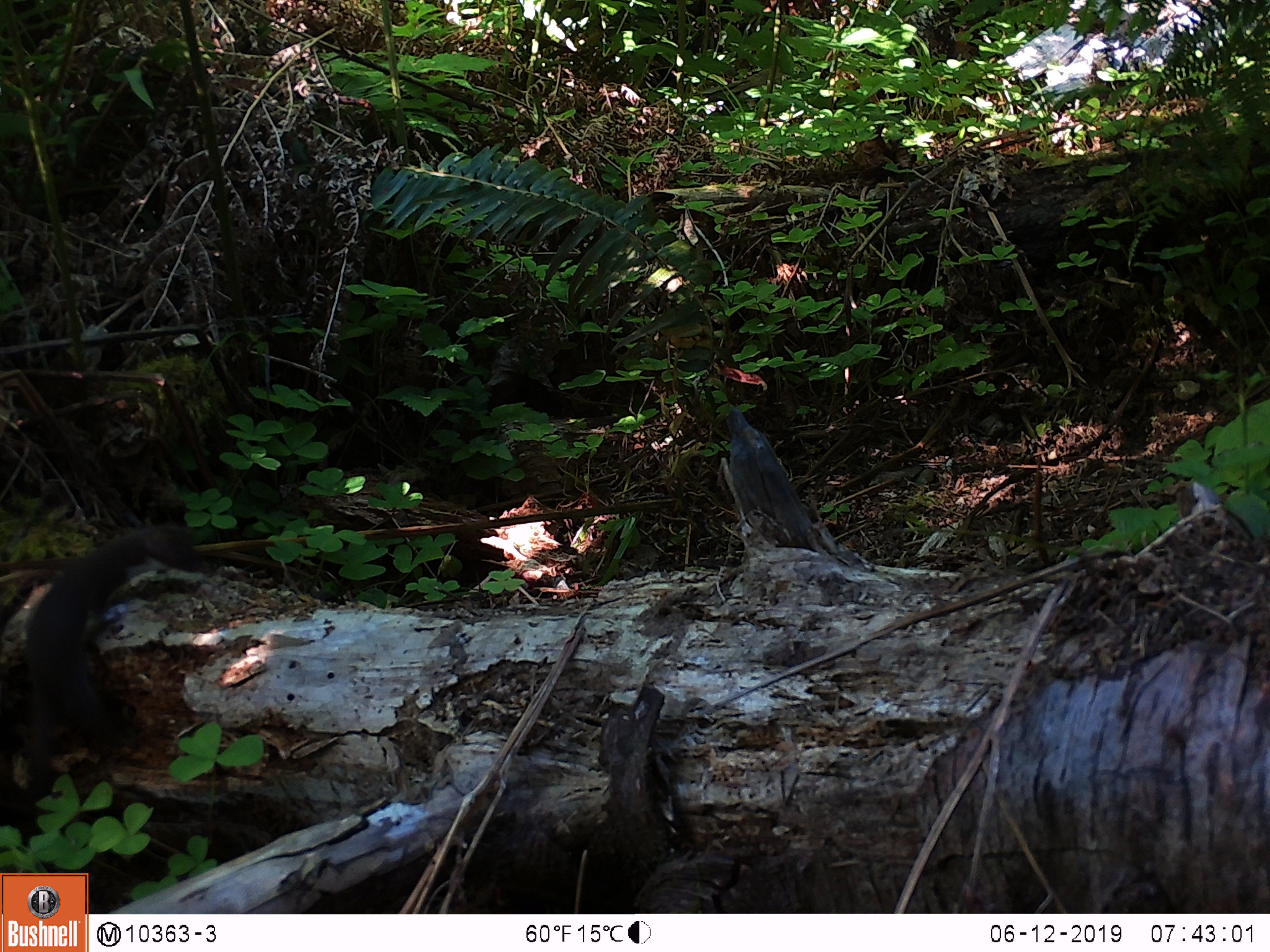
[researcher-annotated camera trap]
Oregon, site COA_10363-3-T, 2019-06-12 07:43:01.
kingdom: Animalia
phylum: Chordata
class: Mammalia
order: Carnivora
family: Mustelidae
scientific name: Mustelidae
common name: weasel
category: weasel family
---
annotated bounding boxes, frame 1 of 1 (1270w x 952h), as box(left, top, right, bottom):
weasel family: box(7, 519, 174, 789)